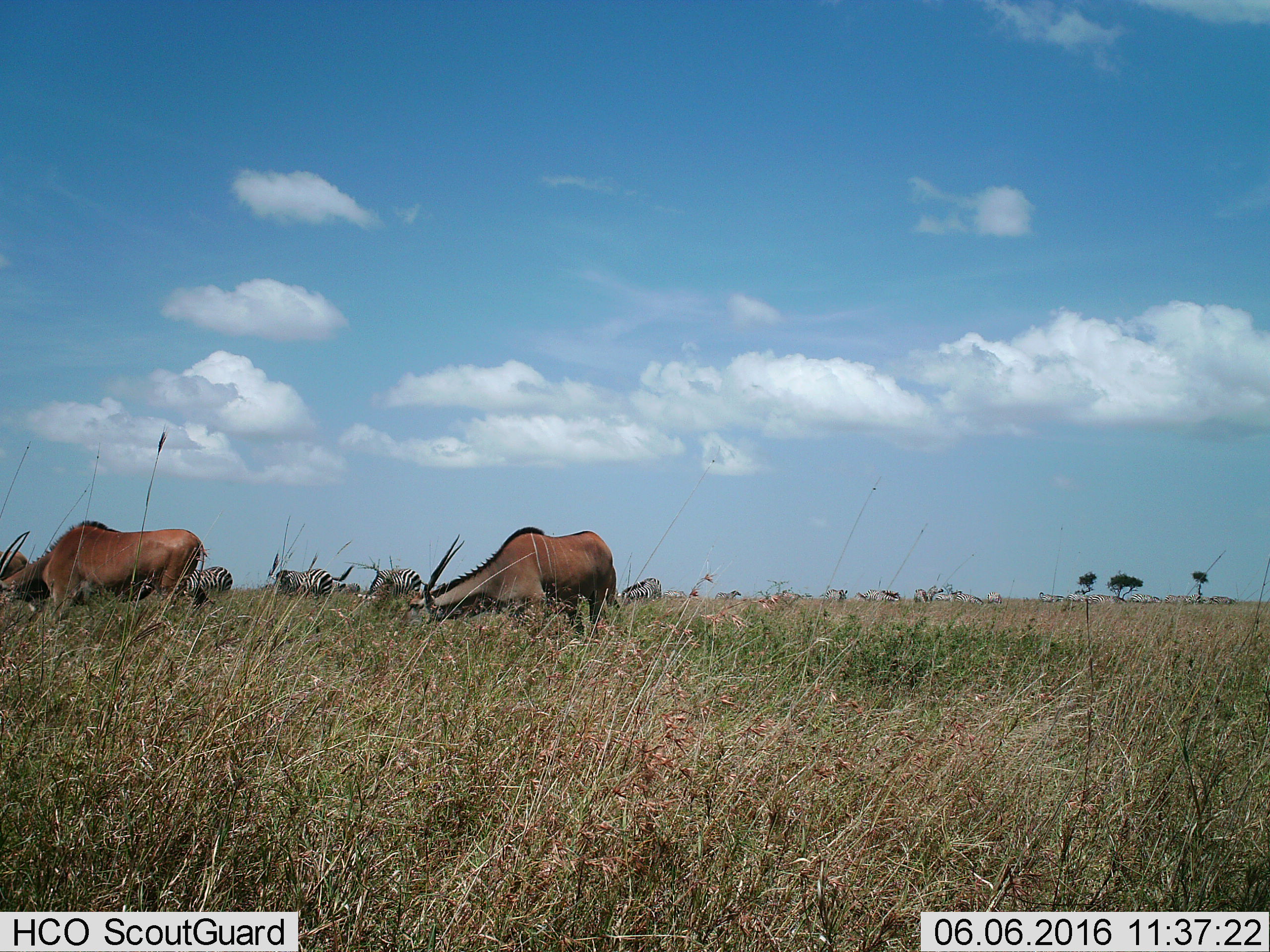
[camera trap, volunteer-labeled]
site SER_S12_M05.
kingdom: Animalia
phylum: Chordata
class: Mammalia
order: Artiodactyla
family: Bovidae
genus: Tragelaphus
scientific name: Tragelaphus oryx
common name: eland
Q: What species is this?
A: Eland (Tragelaphus oryx).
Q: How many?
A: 2.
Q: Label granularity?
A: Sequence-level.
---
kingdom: Animalia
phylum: Chordata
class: Mammalia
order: Perissodactyla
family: Equidae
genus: Equus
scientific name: Equus quagga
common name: plains zebra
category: zebraplains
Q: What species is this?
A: Zebraplains (plains zebra) (Equus quagga).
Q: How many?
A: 11-50.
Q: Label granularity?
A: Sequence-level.